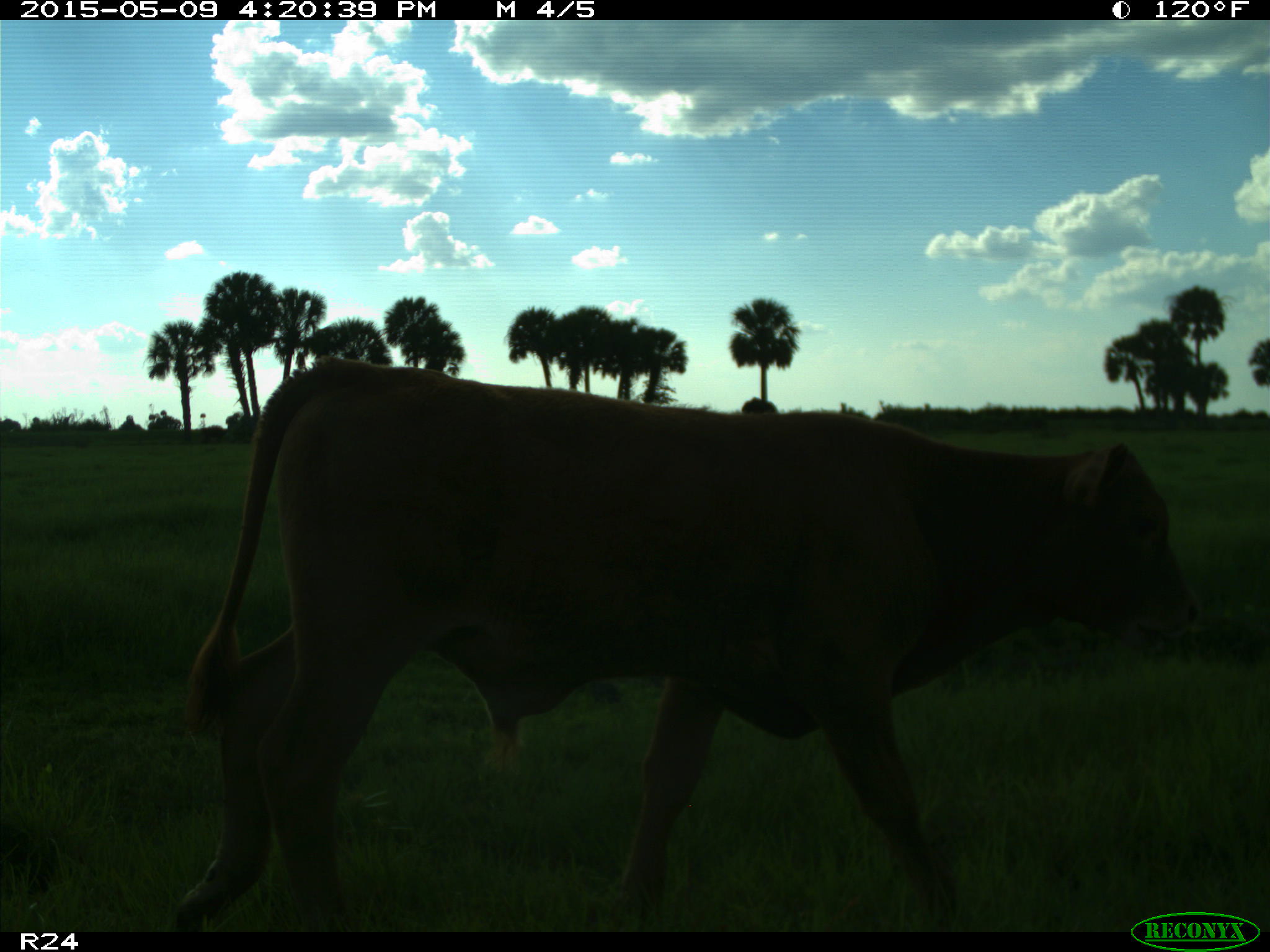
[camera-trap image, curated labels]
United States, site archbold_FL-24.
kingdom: Animalia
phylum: Chordata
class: Mammalia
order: Artiodactyla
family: Bovidae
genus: Bos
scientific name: Bos taurus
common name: domestic cow